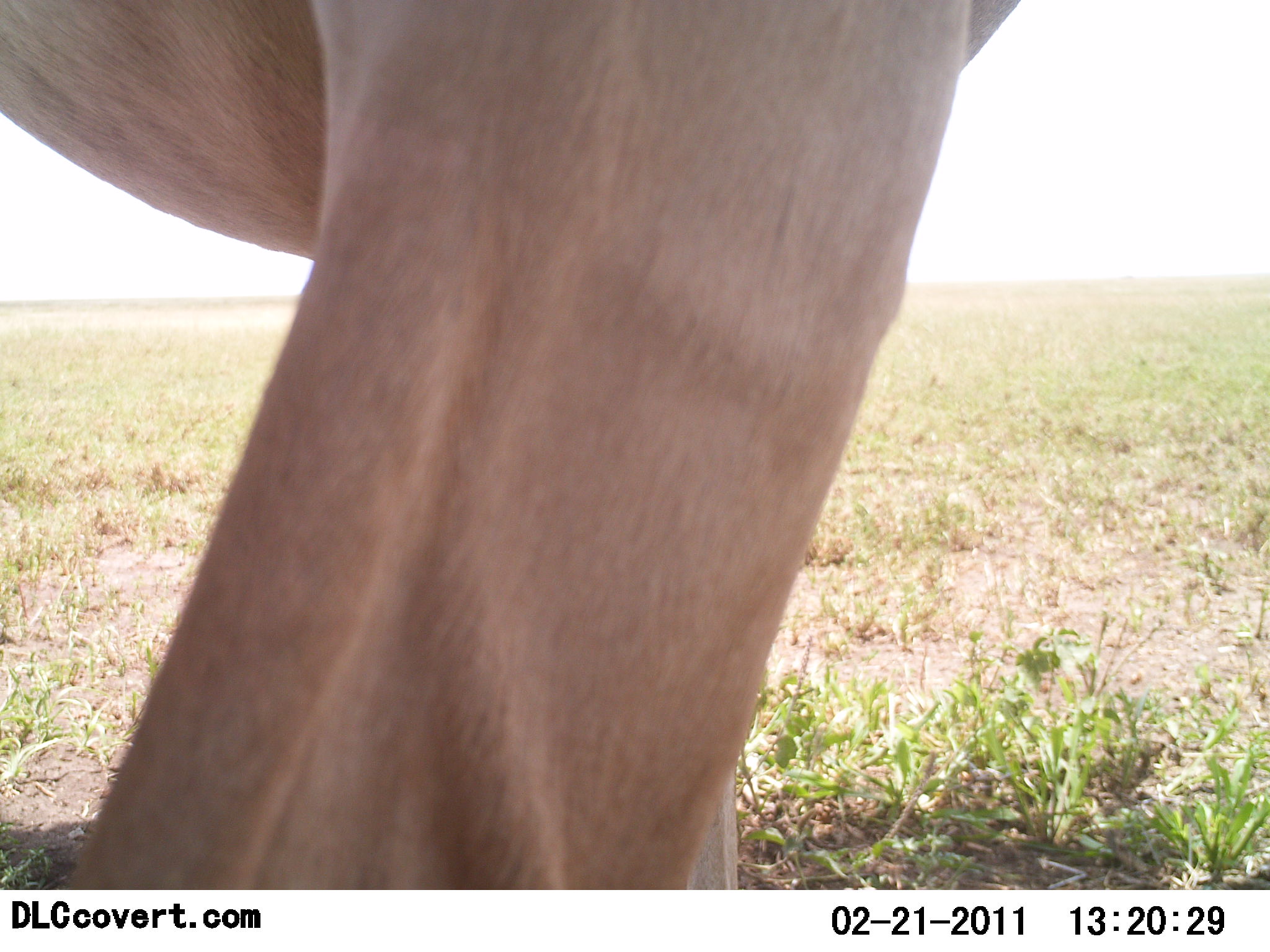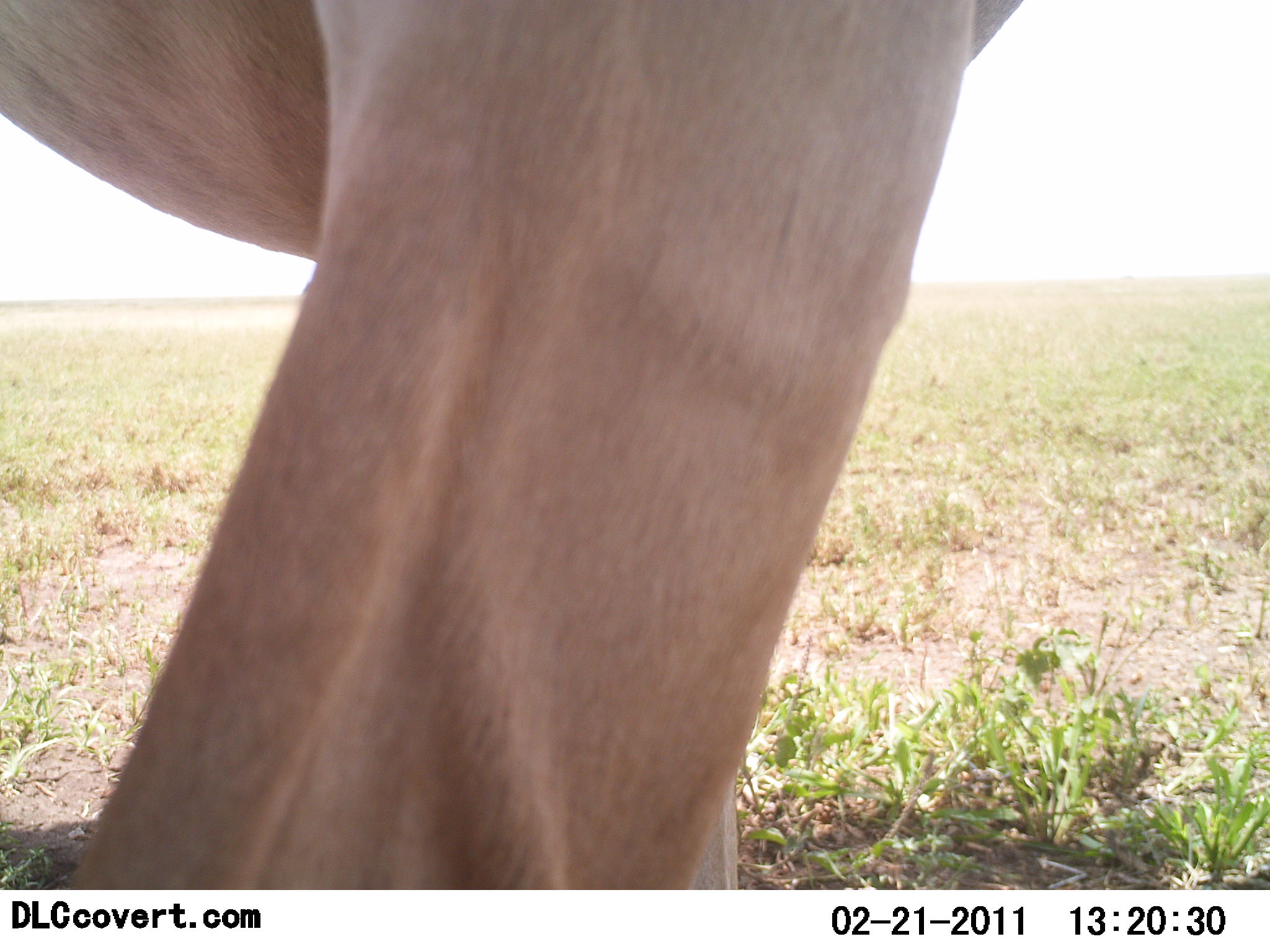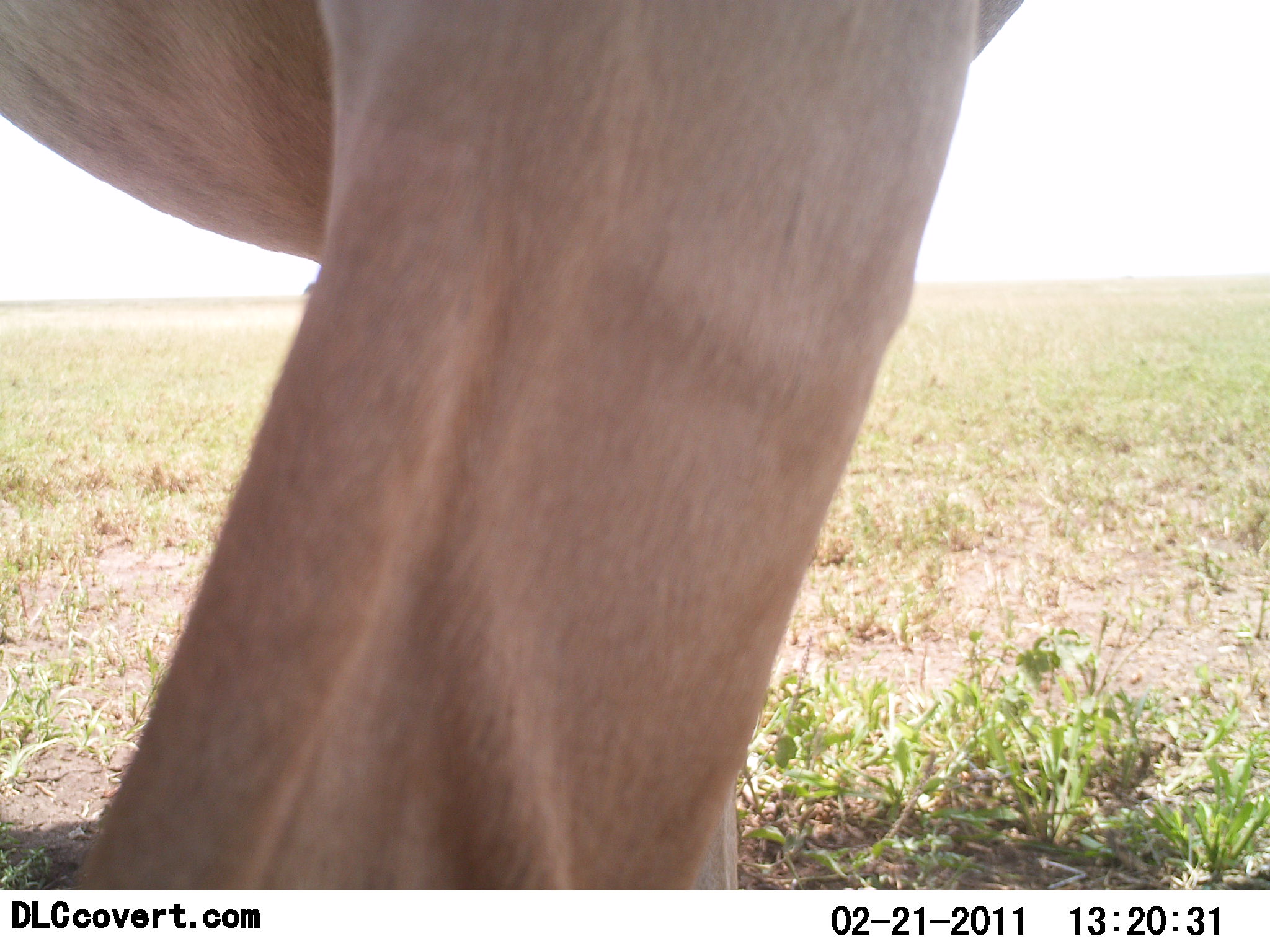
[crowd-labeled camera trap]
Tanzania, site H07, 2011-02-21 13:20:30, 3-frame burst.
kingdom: Animalia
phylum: Chordata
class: Mammalia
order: Carnivora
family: Felidae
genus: Panthera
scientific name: Panthera leo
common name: lion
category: lionfemale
Lionfemale (lion) (Panthera leo), count 1. Behavior (volunteer vote fractions): standing 100%, resting 0%, moving 0%, interacting 0%. Young present (vote fraction): 0%. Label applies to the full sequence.